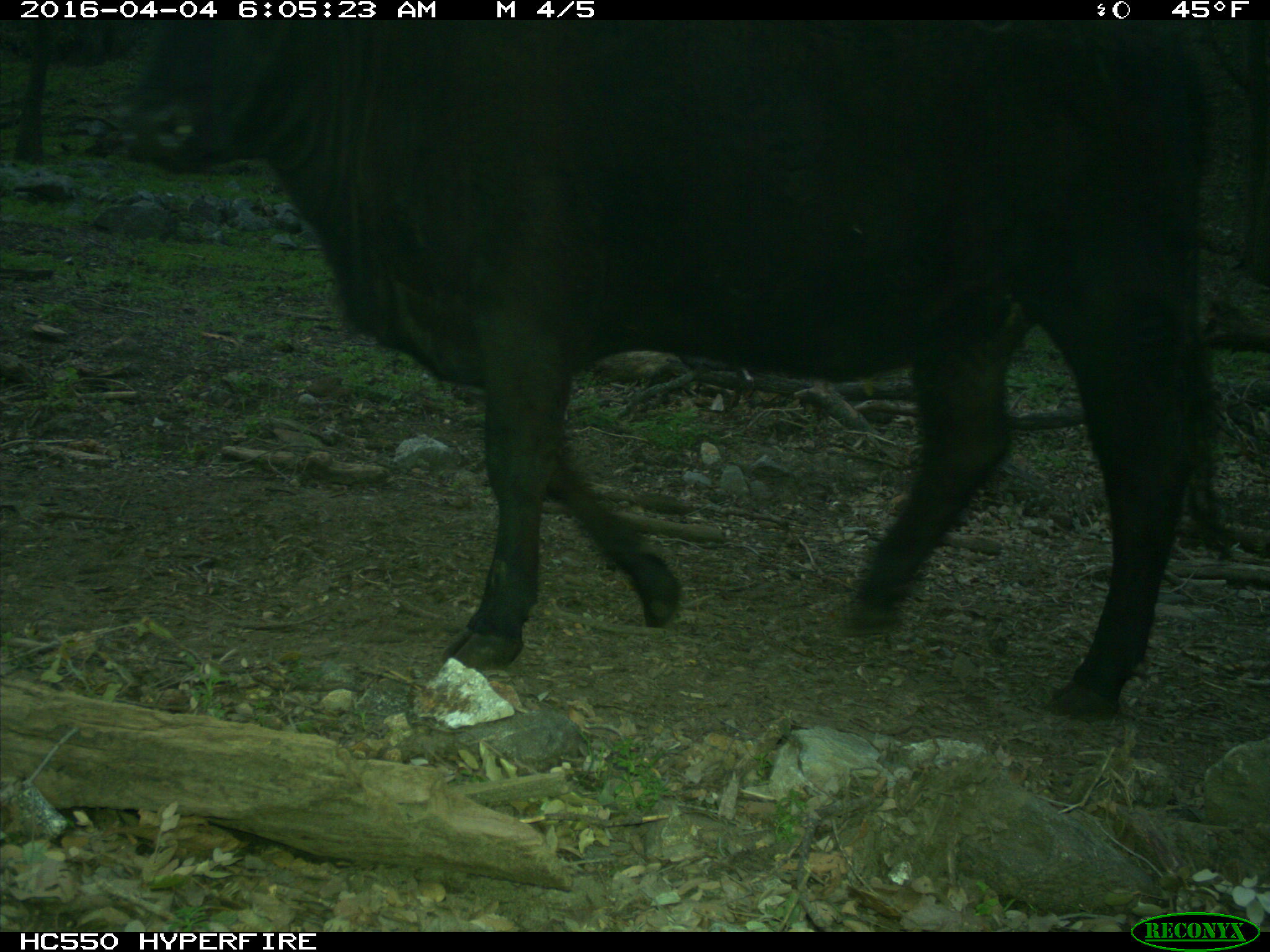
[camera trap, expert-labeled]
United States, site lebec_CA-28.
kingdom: Animalia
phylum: Chordata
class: Mammalia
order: Artiodactyla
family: Bovidae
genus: Bos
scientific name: Bos taurus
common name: domestic cow